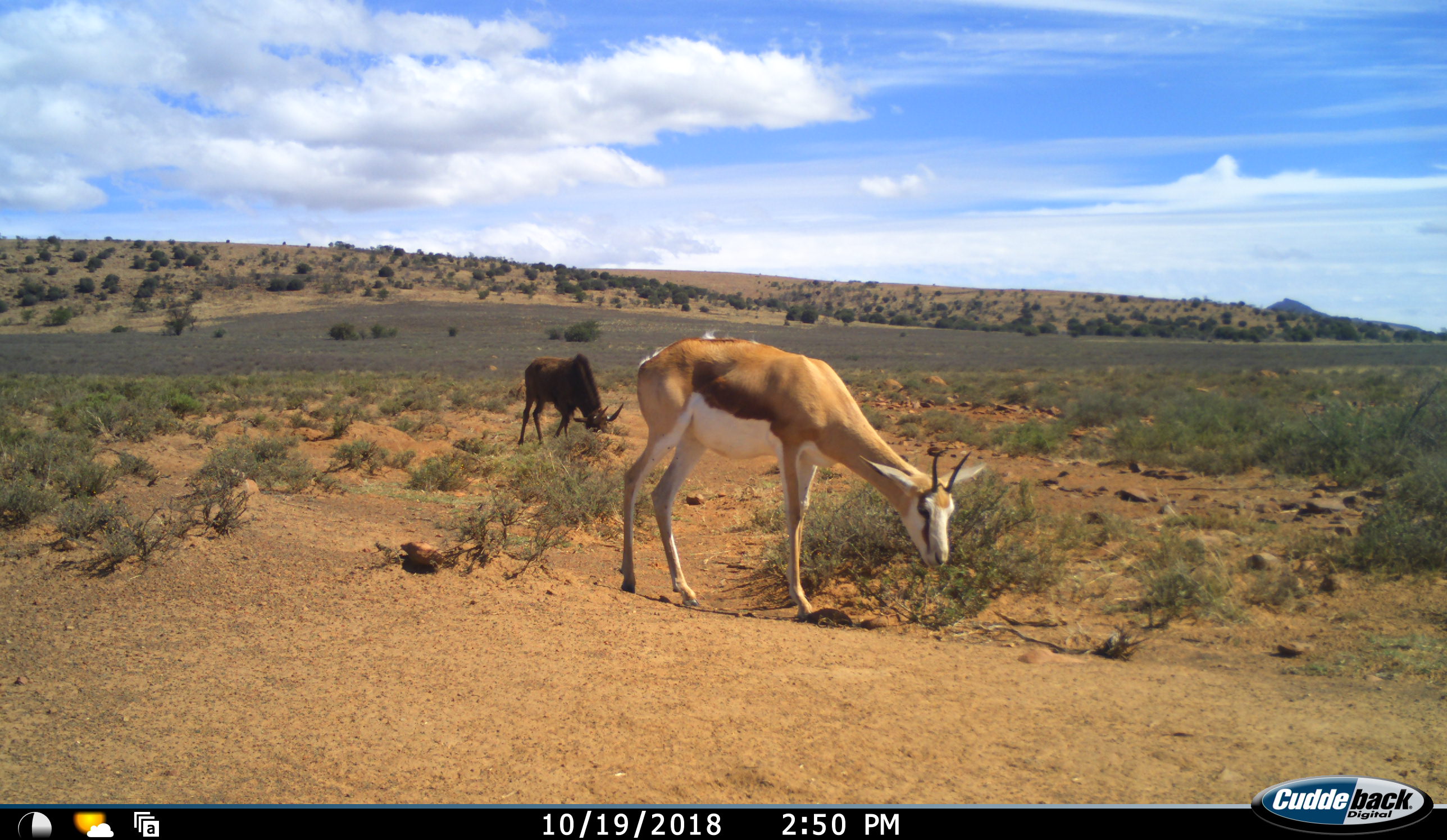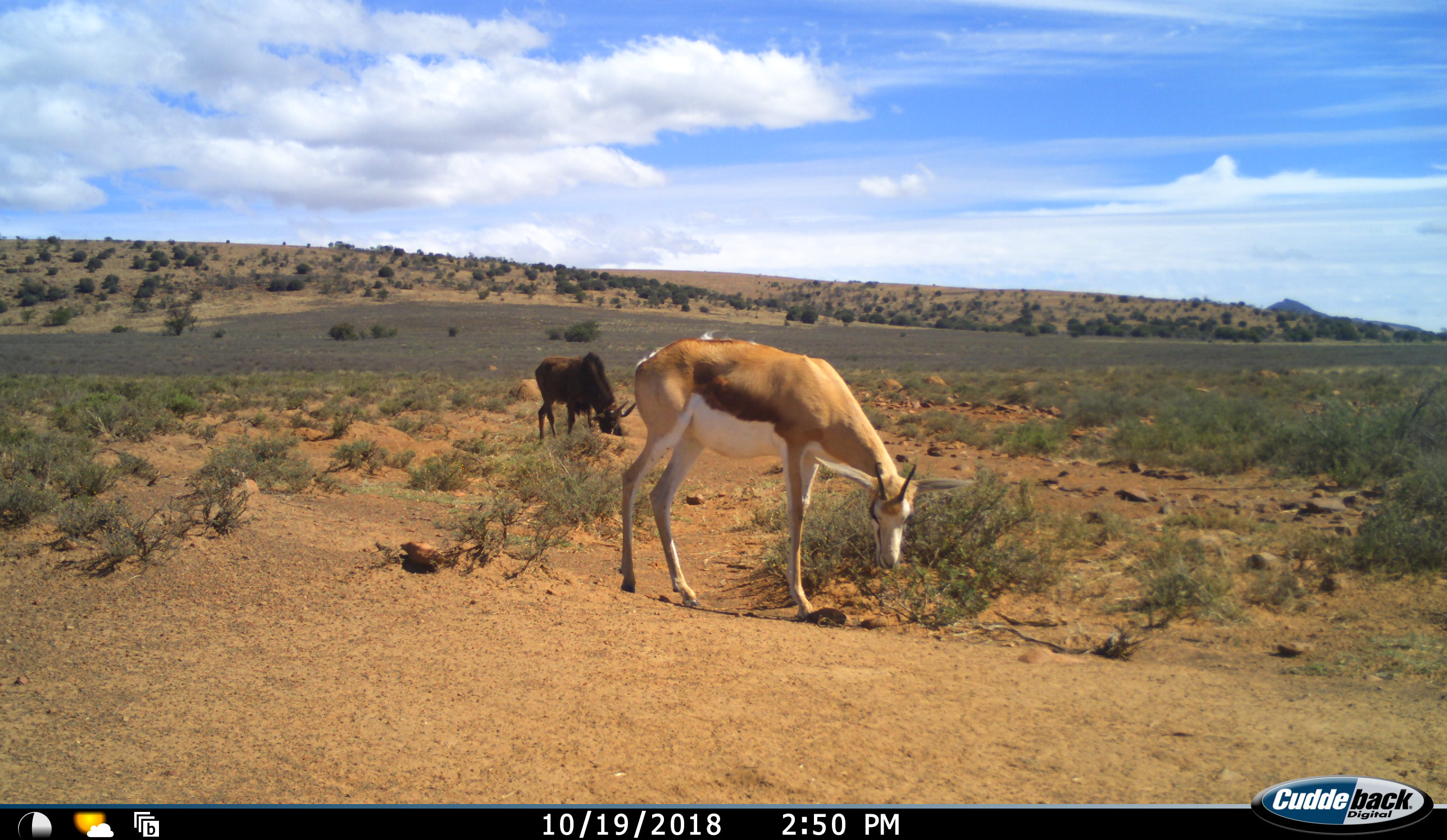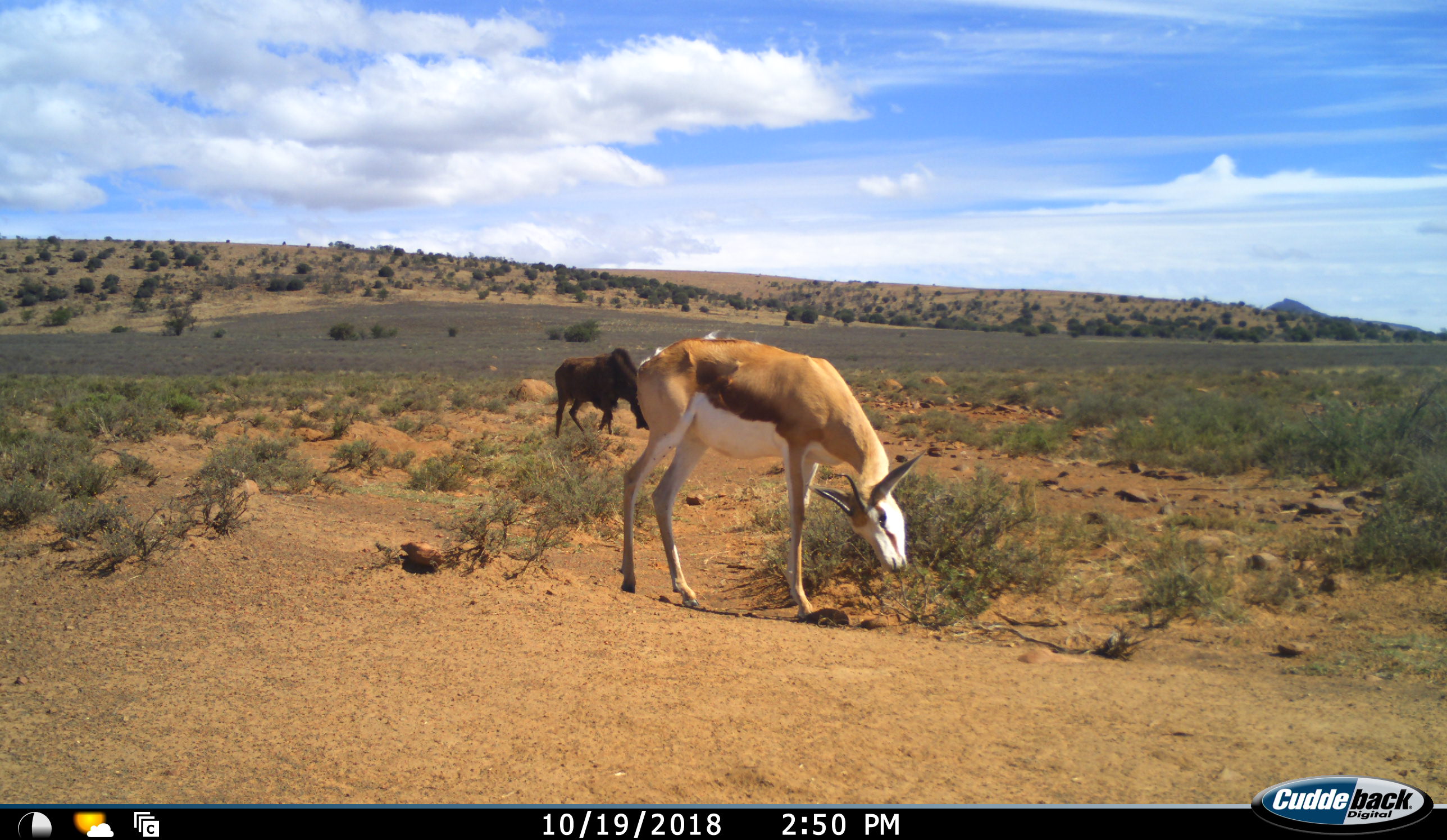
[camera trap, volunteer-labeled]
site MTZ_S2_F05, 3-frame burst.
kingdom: Animalia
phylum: Chordata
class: Mammalia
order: Artiodactyla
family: Bovidae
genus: Antidorcas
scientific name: Antidorcas marsupialis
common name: springbok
Springbok (Antidorcas marsupialis), count 1. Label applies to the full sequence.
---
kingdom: Animalia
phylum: Chordata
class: Mammalia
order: Artiodactyla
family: Bovidae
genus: Connochaetes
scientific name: Connochaetes gnou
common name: black wildebeest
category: wildebeestblack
Wildebeestblack (black wildebeest) (Connochaetes gnou), count 1. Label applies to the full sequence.